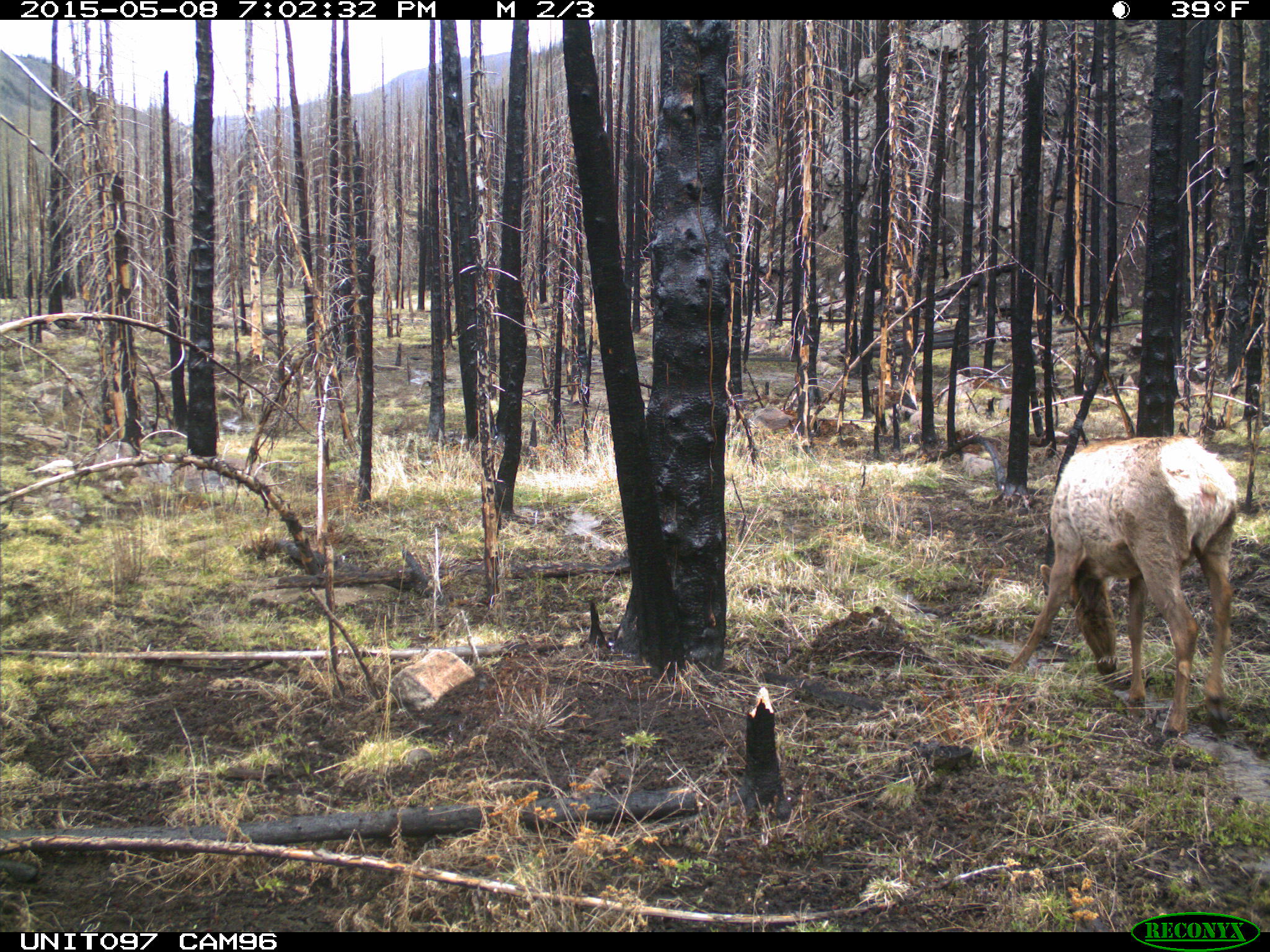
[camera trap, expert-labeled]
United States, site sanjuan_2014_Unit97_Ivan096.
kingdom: Animalia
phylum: Chordata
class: Mammalia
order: Artiodactyla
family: Cervidae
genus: Cervus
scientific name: Cervus elaphus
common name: red deer